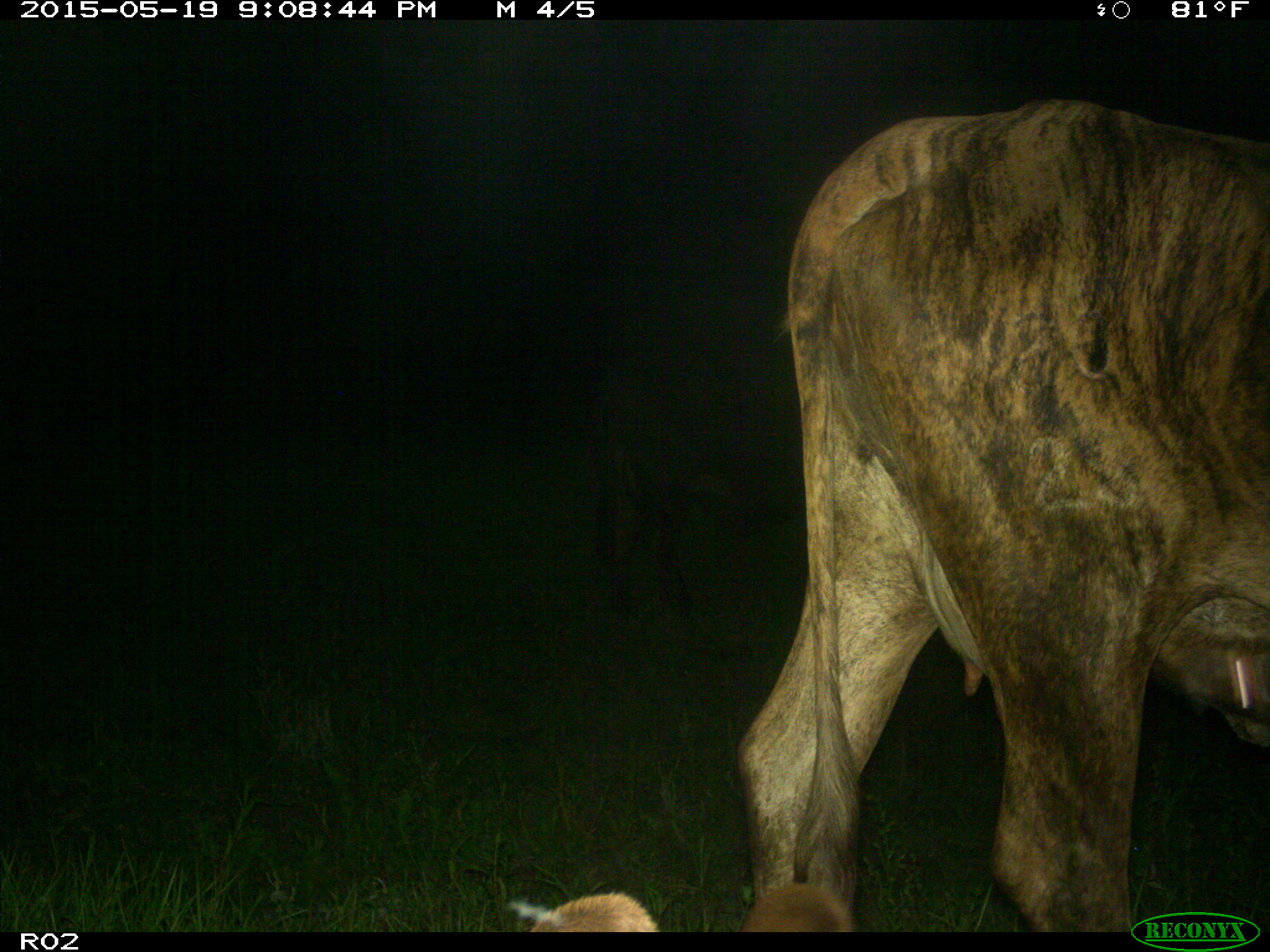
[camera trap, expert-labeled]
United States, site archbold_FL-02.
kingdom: Animalia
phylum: Chordata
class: Mammalia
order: Artiodactyla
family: Bovidae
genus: Bos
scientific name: Bos taurus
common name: domestic cow